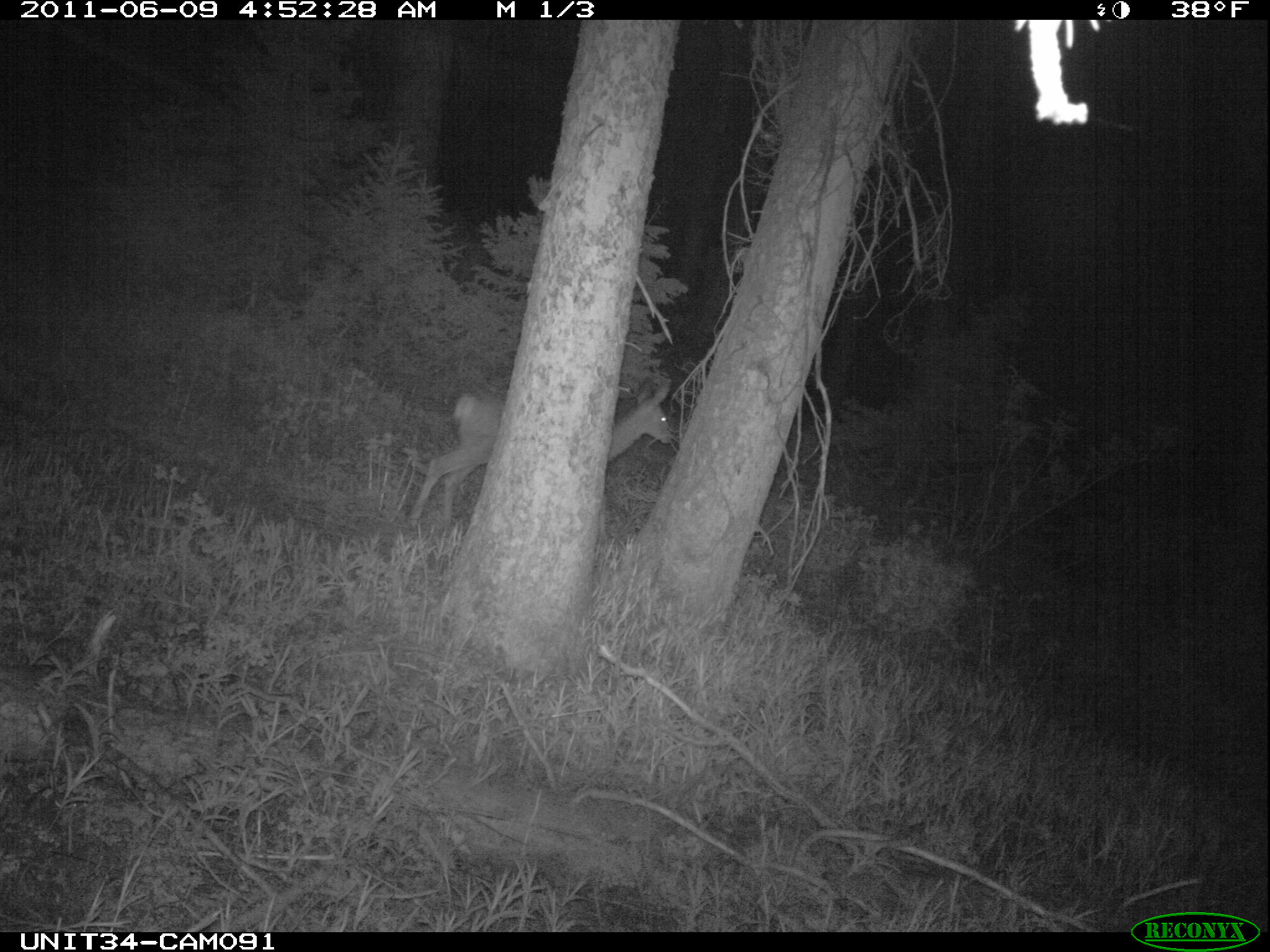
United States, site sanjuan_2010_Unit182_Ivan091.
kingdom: Animalia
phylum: Chordata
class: Mammalia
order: Artiodactyla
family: Cervidae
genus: Odocoileus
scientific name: Odocoileus hemionus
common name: mule deer